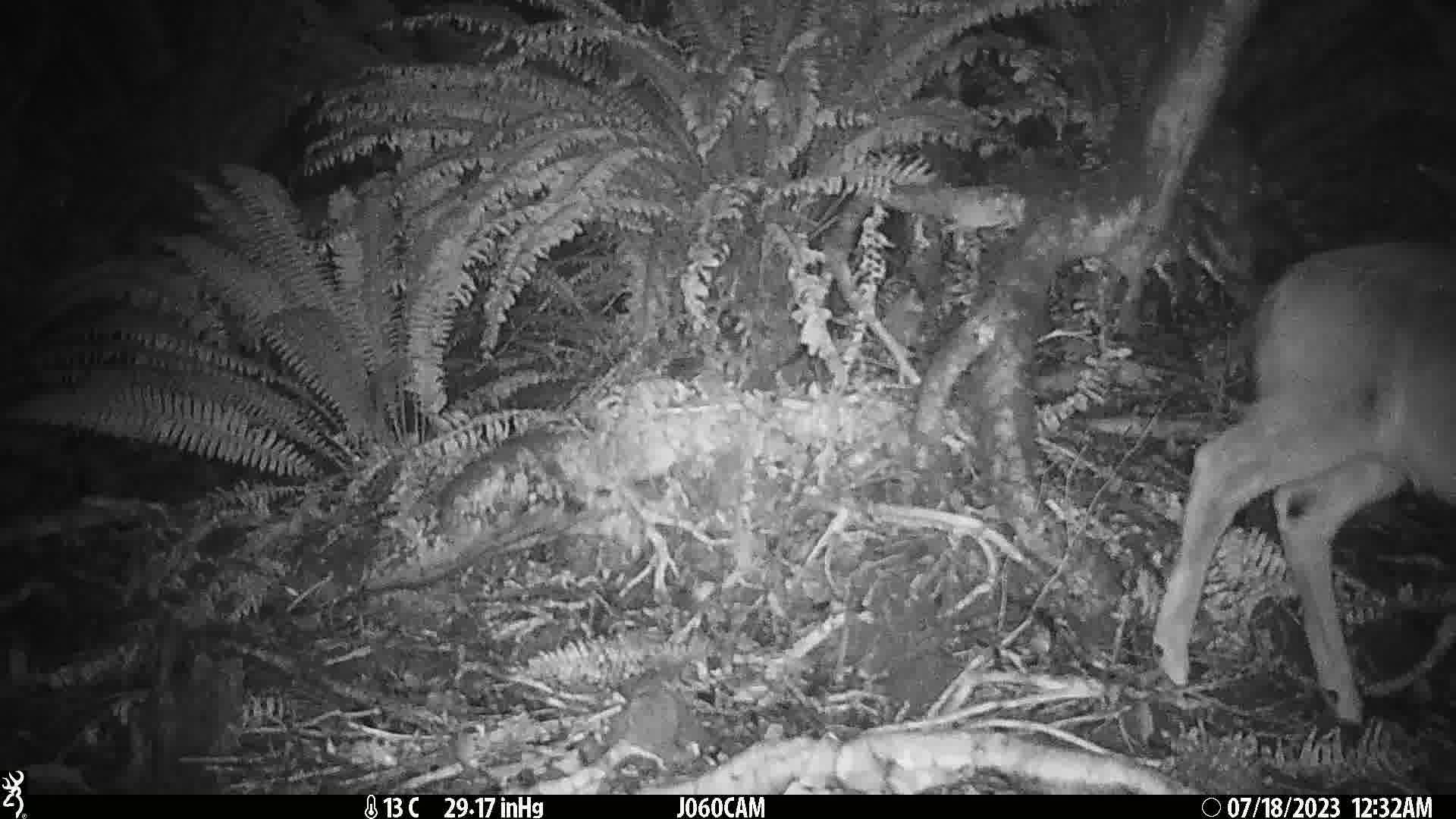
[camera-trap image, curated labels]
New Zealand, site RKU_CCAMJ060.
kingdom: Animalia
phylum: Chordata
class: Mammalia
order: Artiodactyla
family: Cervidae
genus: Odocoileus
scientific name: Odocoileus virginianus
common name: white-tailed deer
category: white tailed deer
White tailed deer (white-tailed deer) (Odocoileus virginianus).